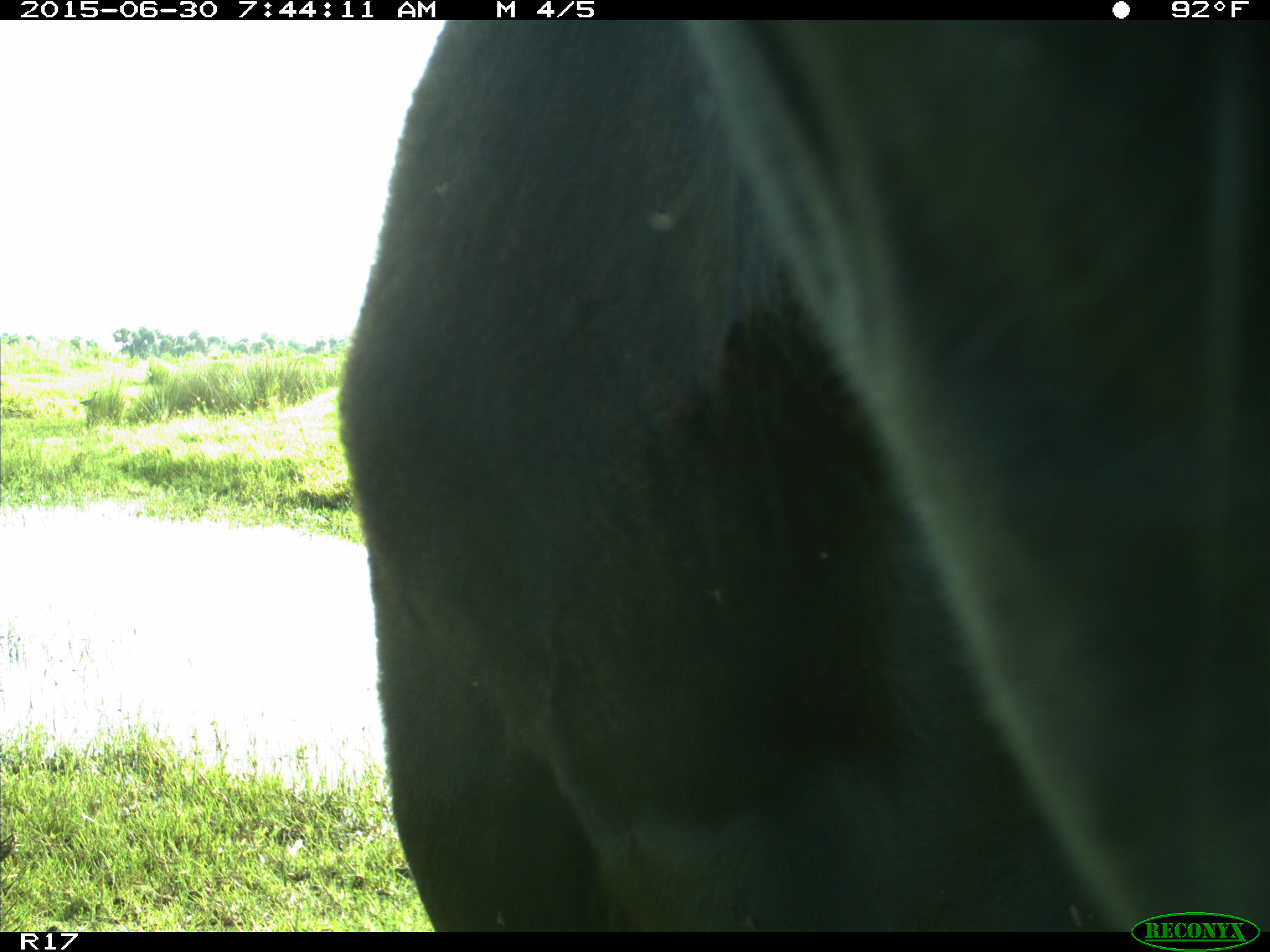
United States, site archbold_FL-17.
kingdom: Animalia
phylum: Chordata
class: Mammalia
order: Artiodactyla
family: Bovidae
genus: Bos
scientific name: Bos taurus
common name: domestic cow